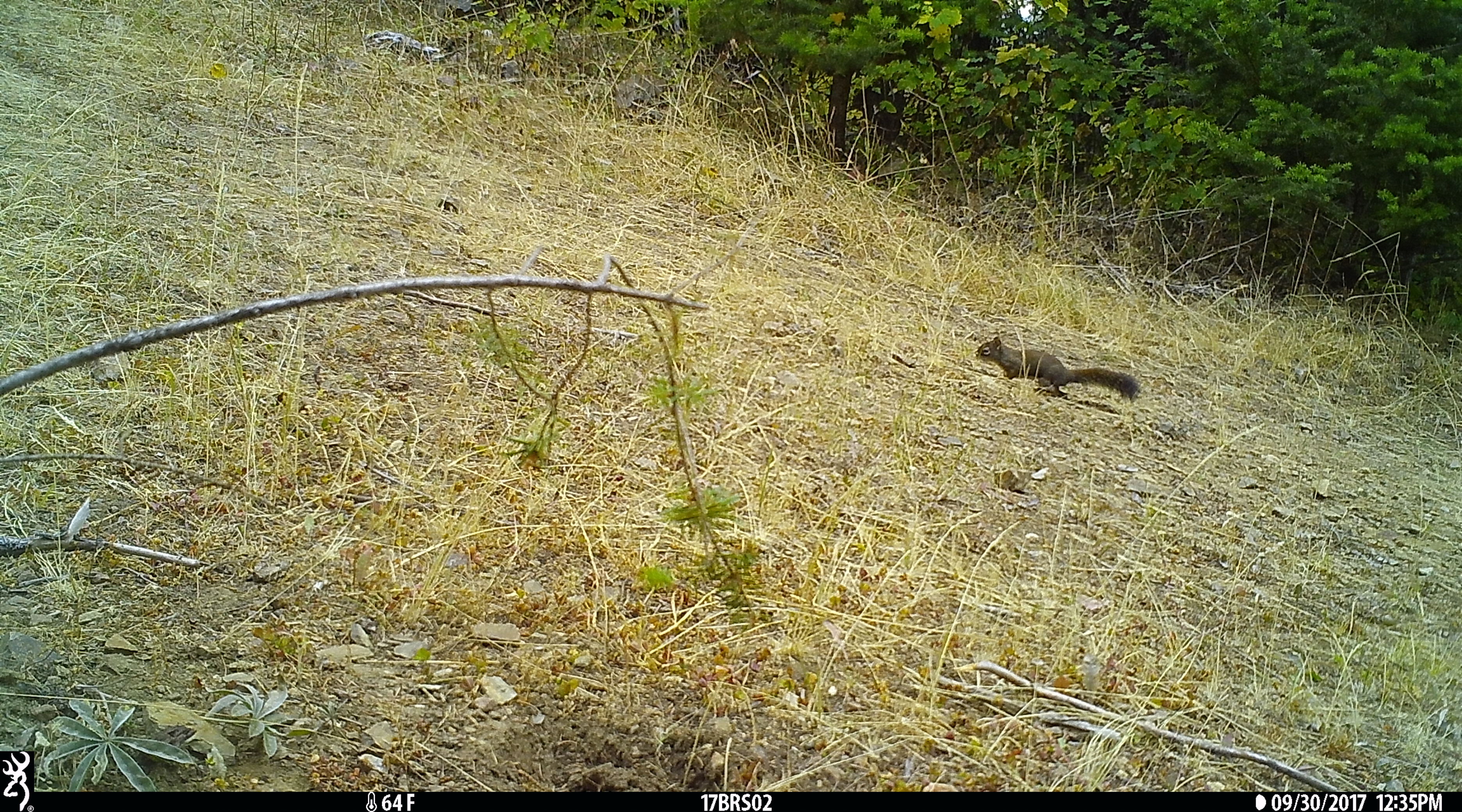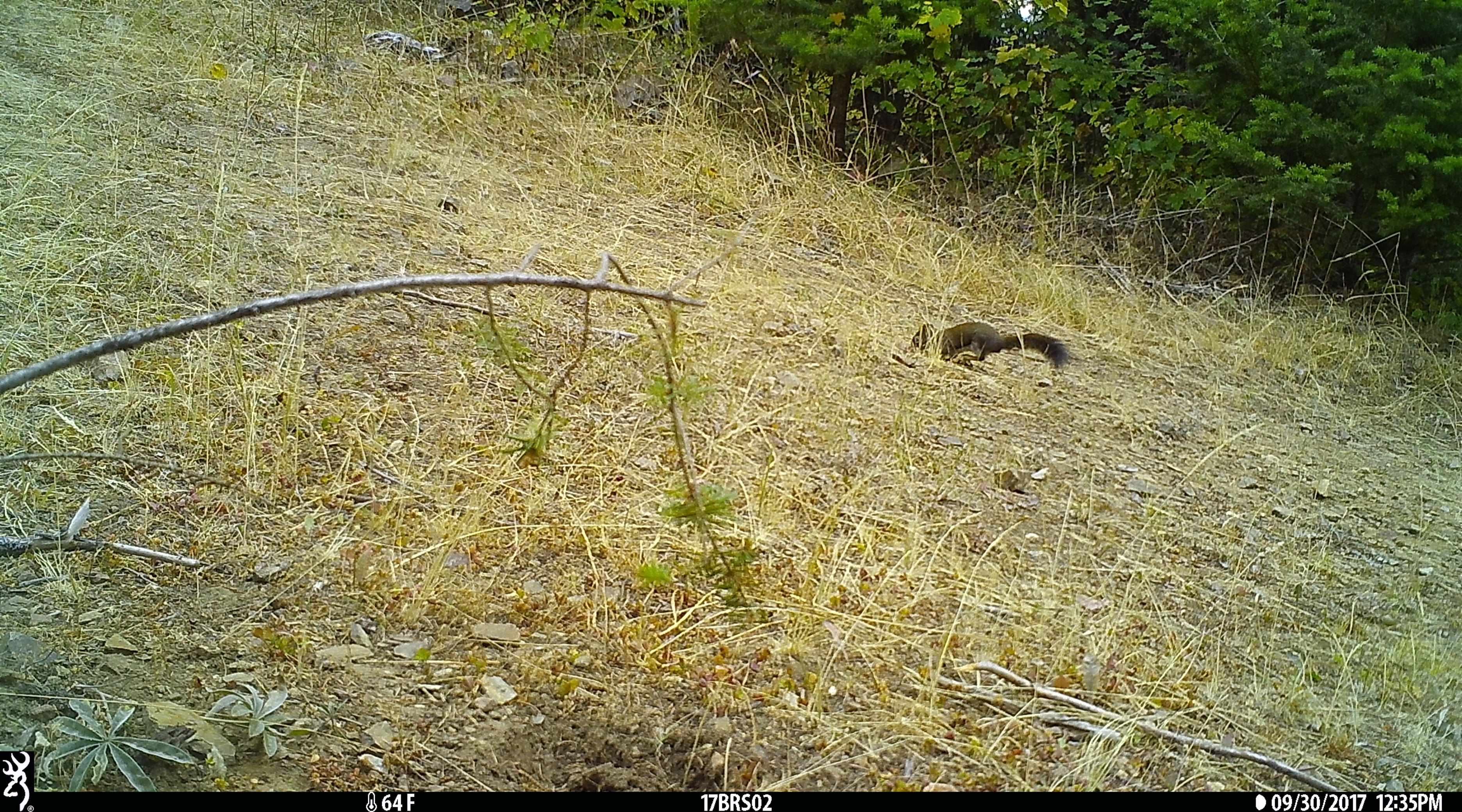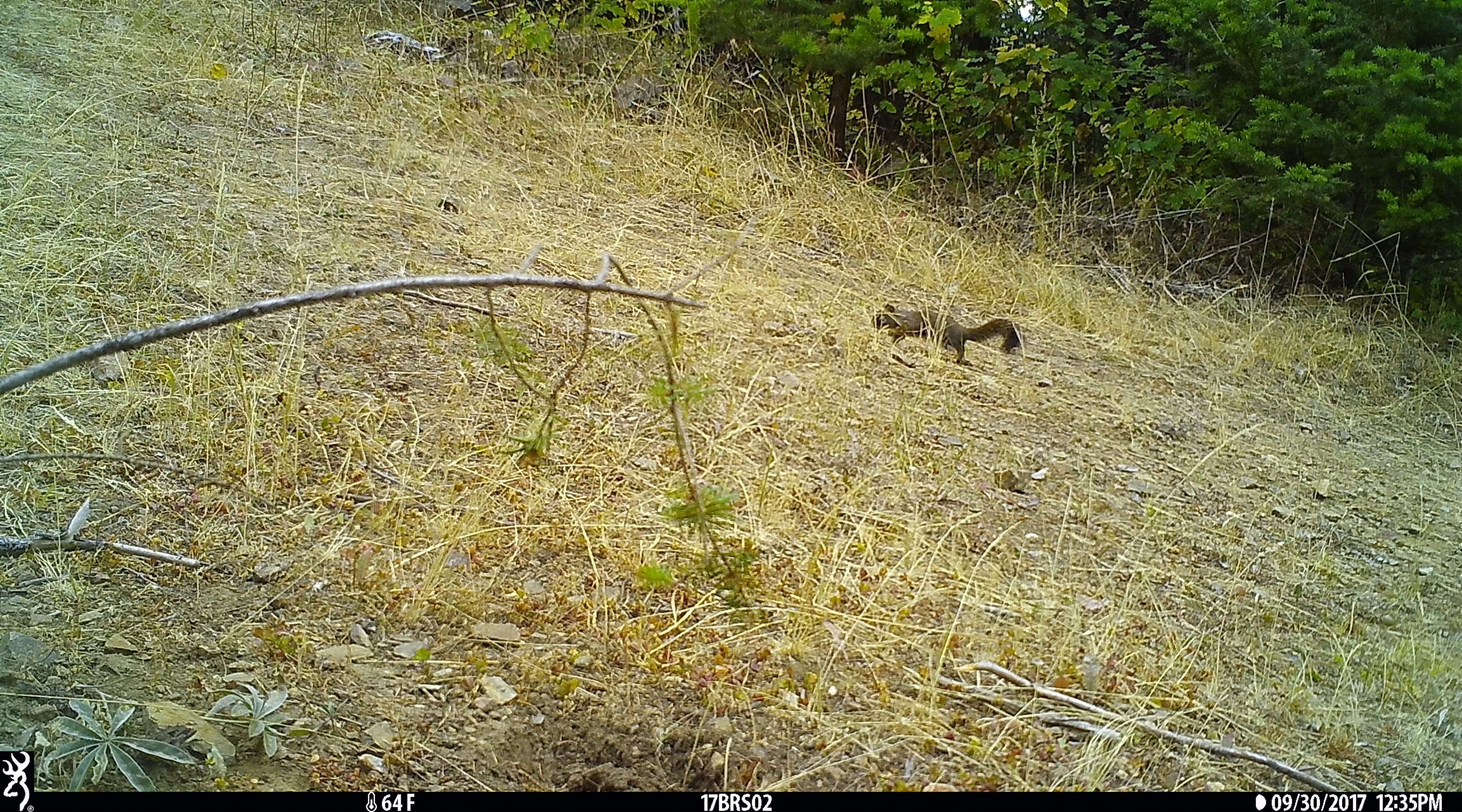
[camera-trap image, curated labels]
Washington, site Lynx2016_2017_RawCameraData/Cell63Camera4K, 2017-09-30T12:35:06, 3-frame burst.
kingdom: Animalia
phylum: Chordata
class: Mammalia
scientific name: Mammalia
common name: small mammal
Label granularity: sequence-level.